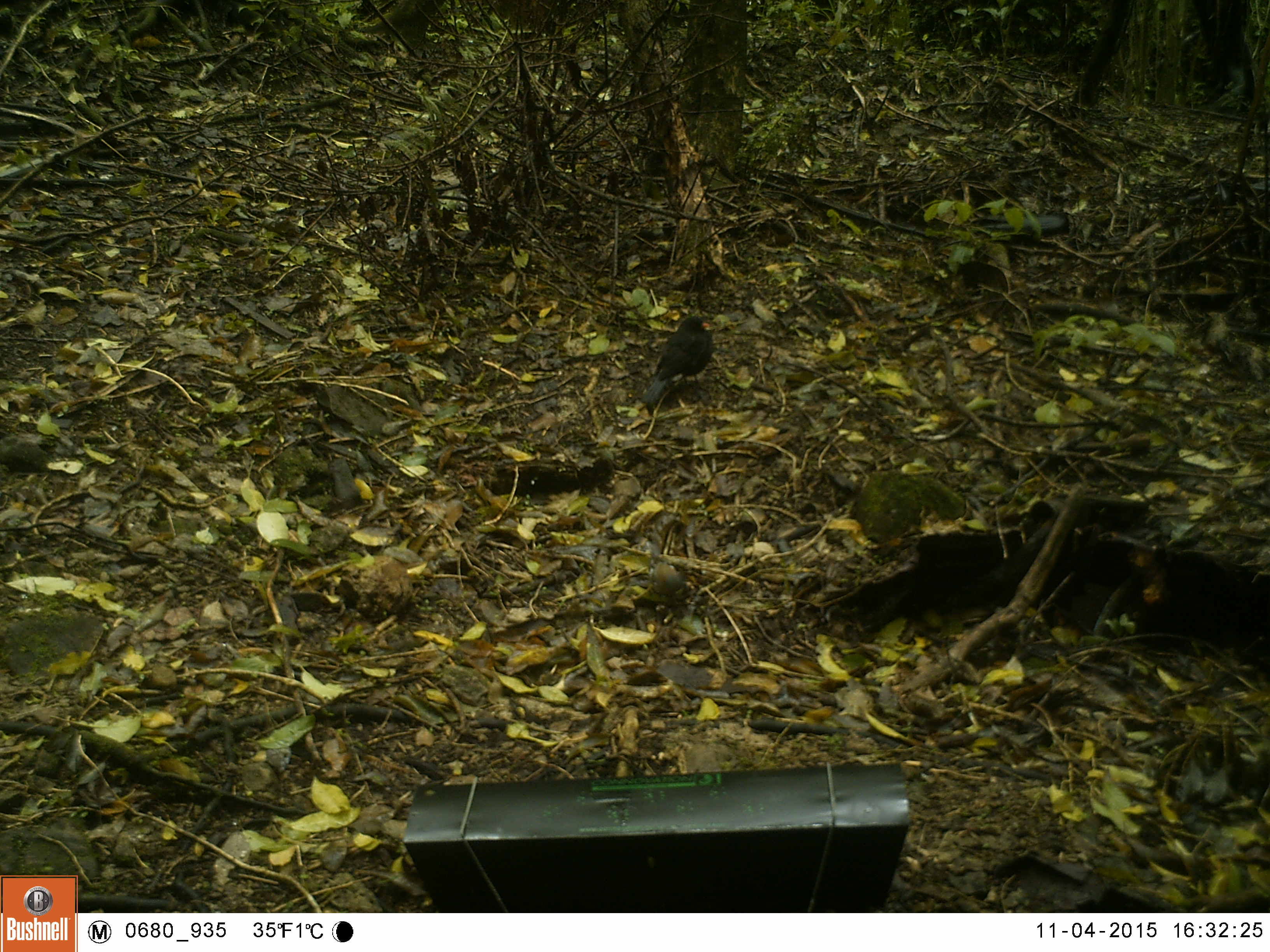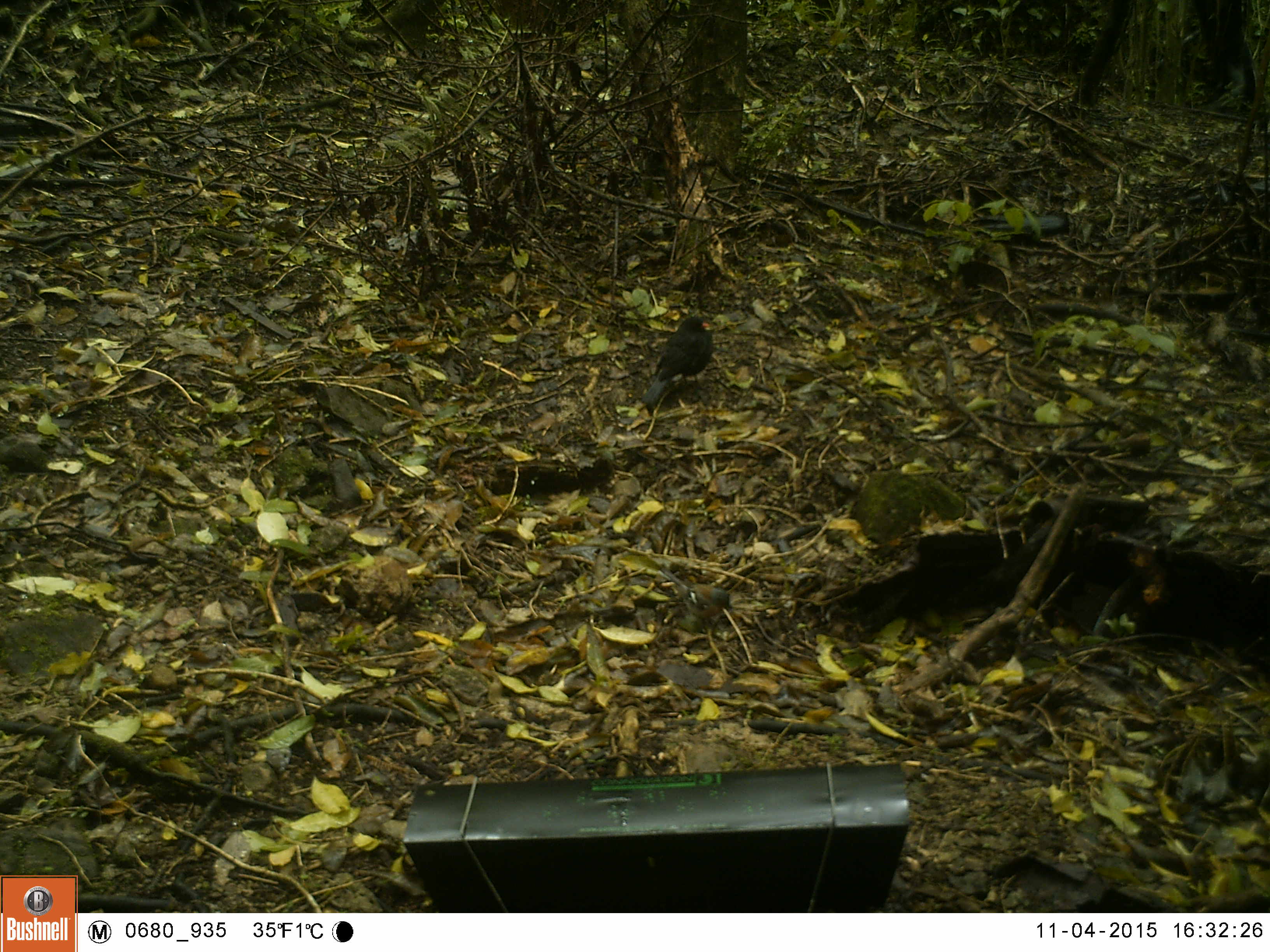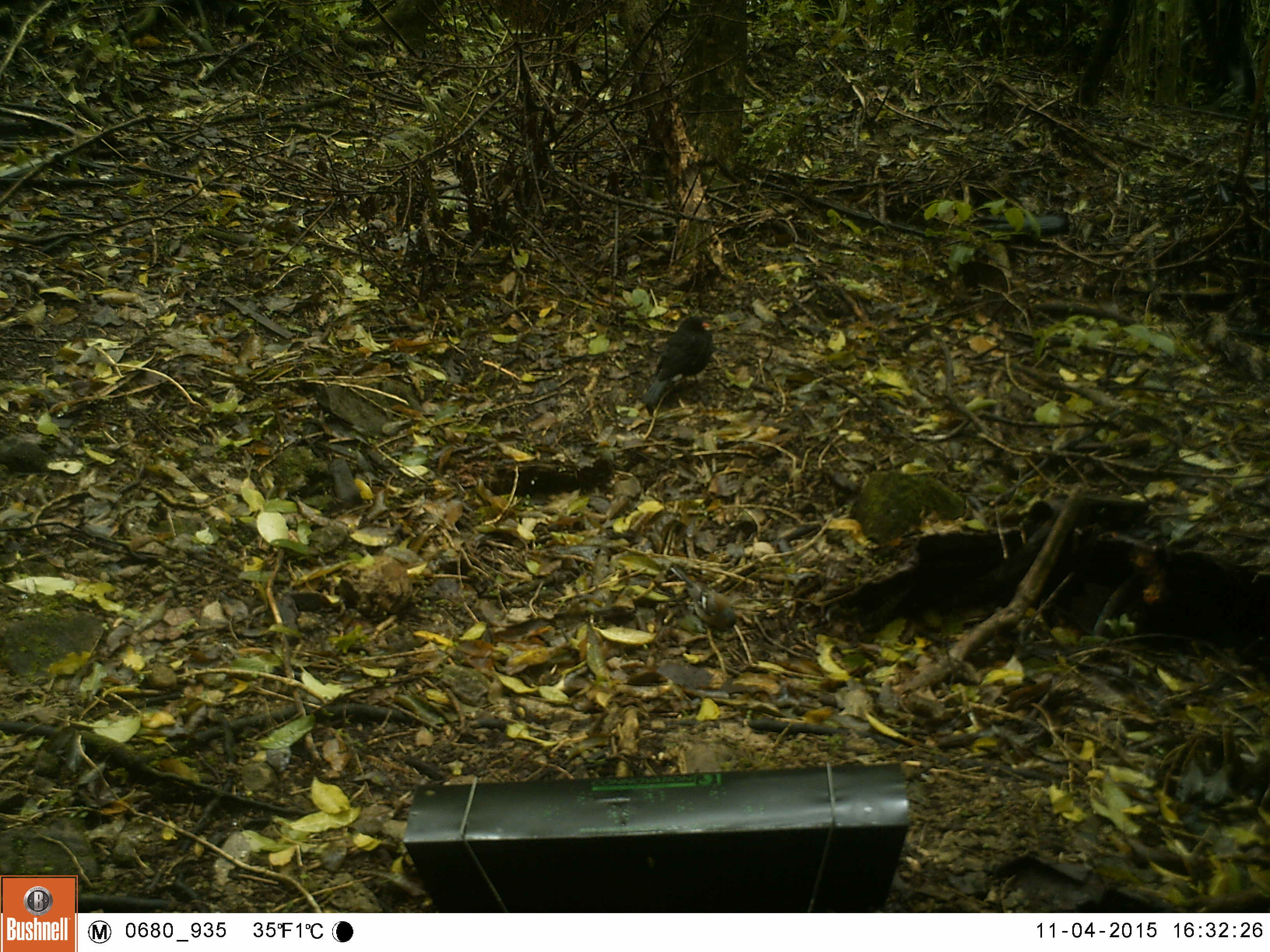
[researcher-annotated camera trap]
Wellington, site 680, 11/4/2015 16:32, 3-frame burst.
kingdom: Animalia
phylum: Chordata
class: Aves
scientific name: Aves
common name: bird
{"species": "bird (Aves)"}